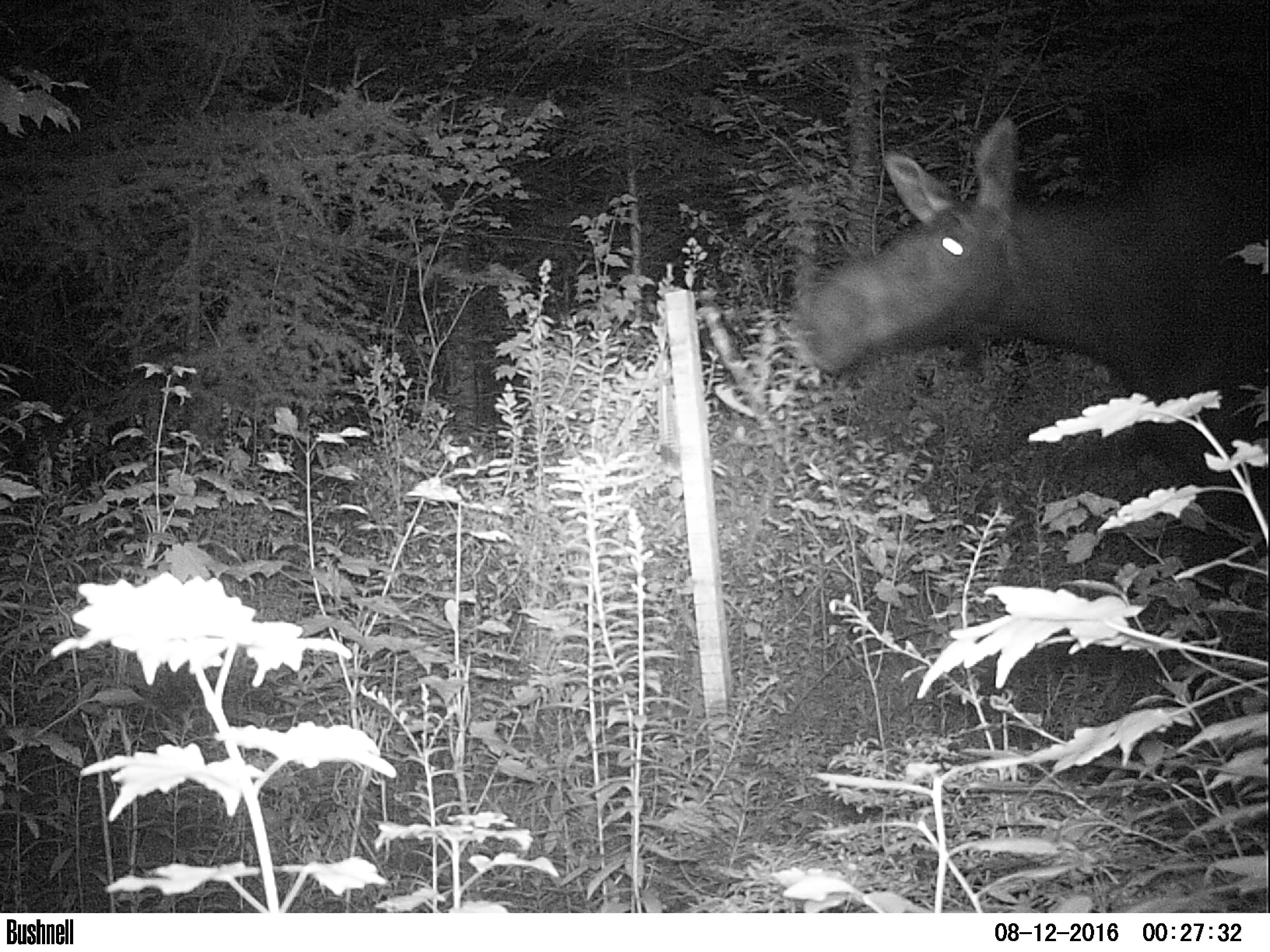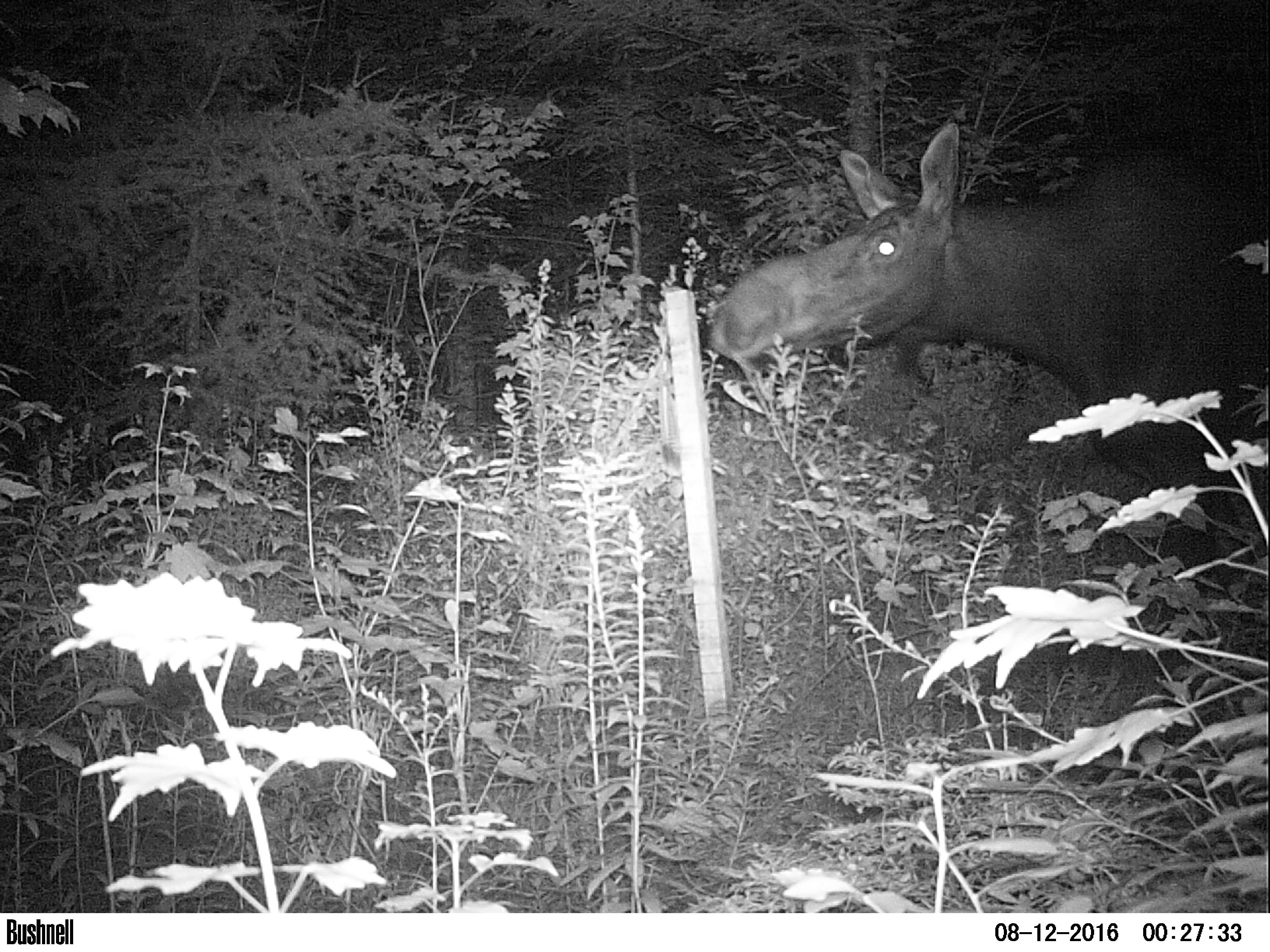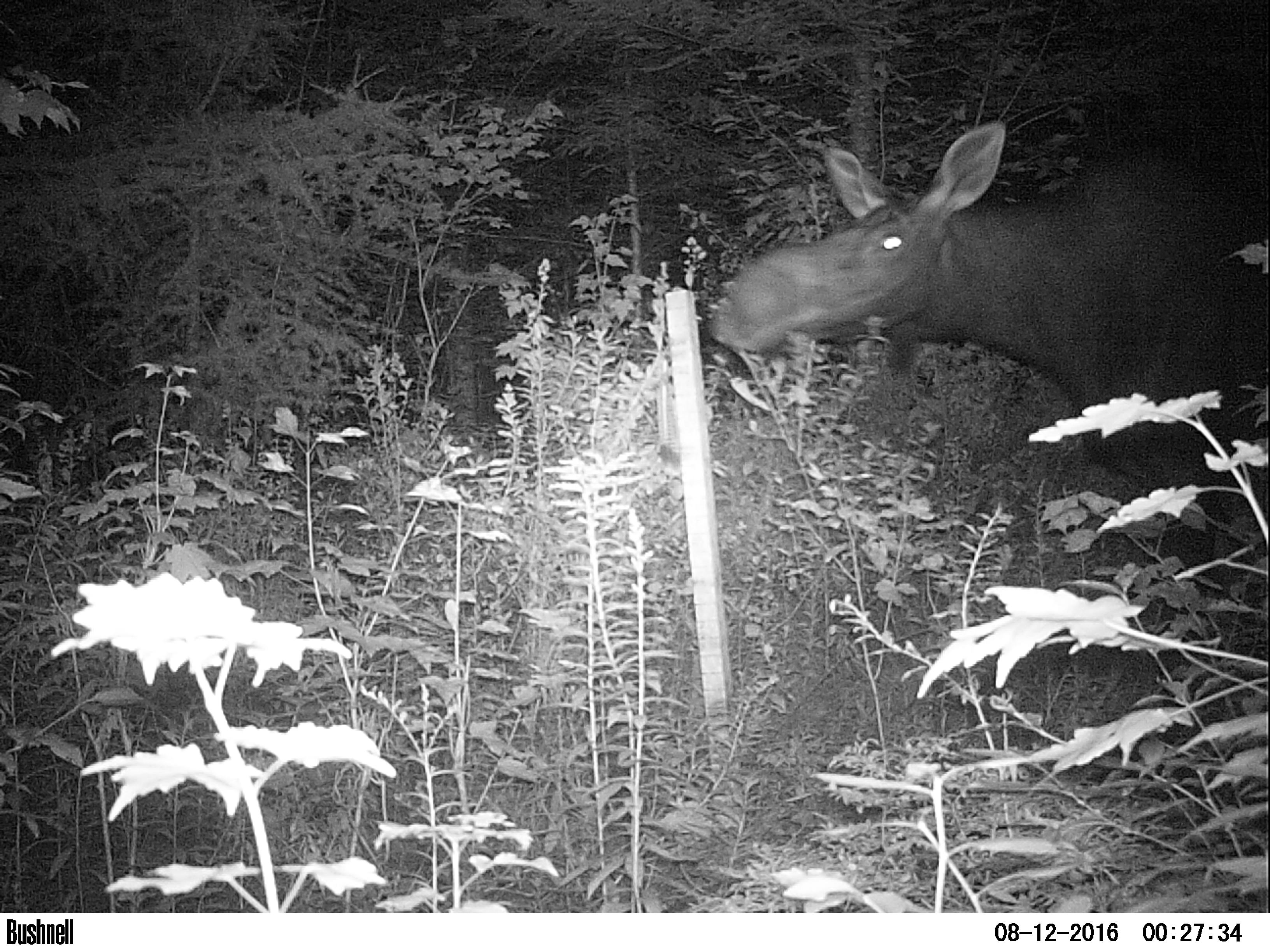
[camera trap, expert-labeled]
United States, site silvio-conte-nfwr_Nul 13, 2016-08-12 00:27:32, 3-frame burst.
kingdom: Animalia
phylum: Chordata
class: Mammalia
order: Artiodactyla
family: Cervidae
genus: Alces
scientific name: Alces alces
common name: moose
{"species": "moose (Alces alces)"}